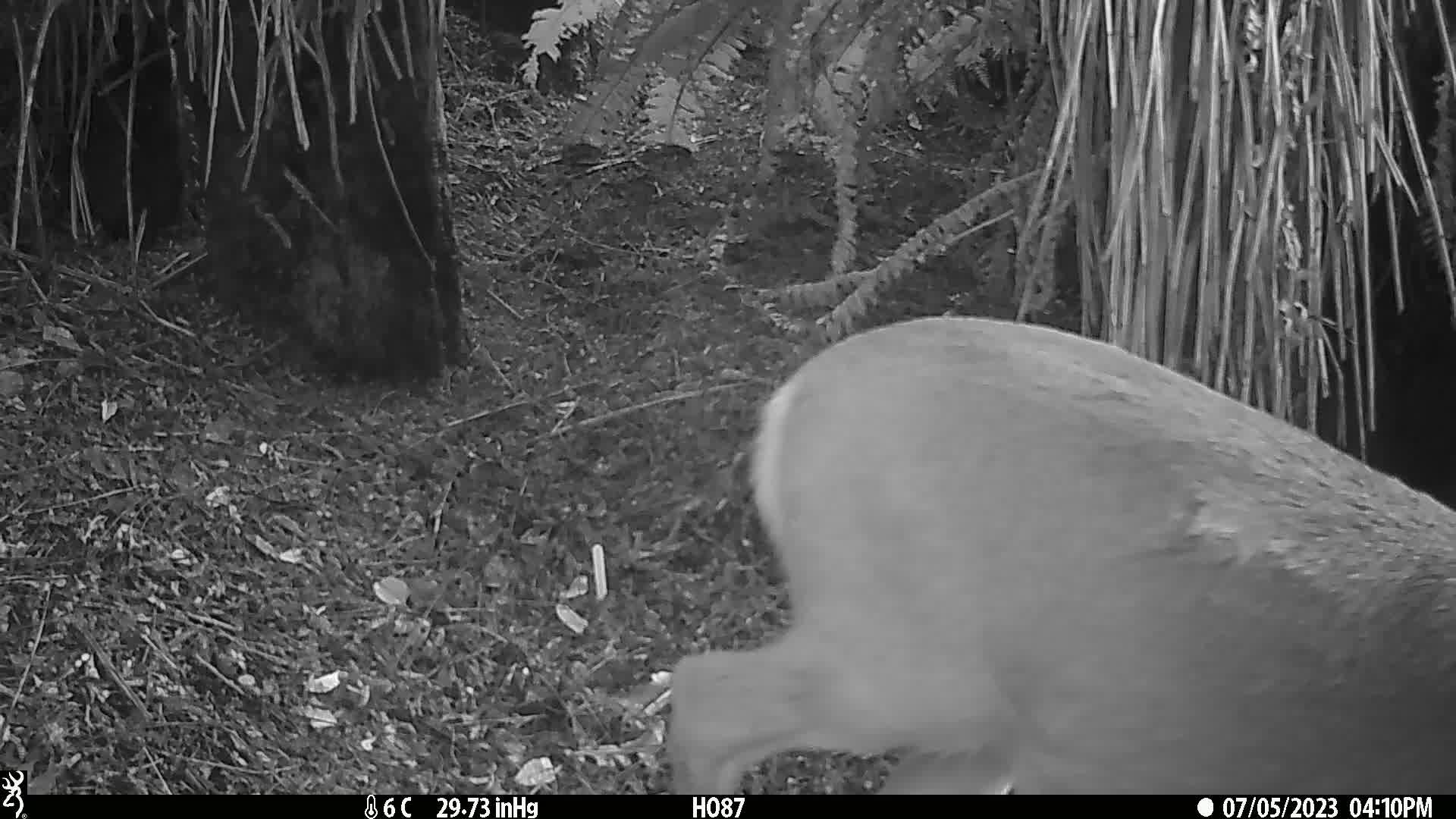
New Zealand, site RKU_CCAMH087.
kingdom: Animalia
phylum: Chordata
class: Mammalia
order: Artiodactyla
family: Cervidae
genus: Odocoileus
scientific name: Odocoileus virginianus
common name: white-tailed deer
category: white tailed deer